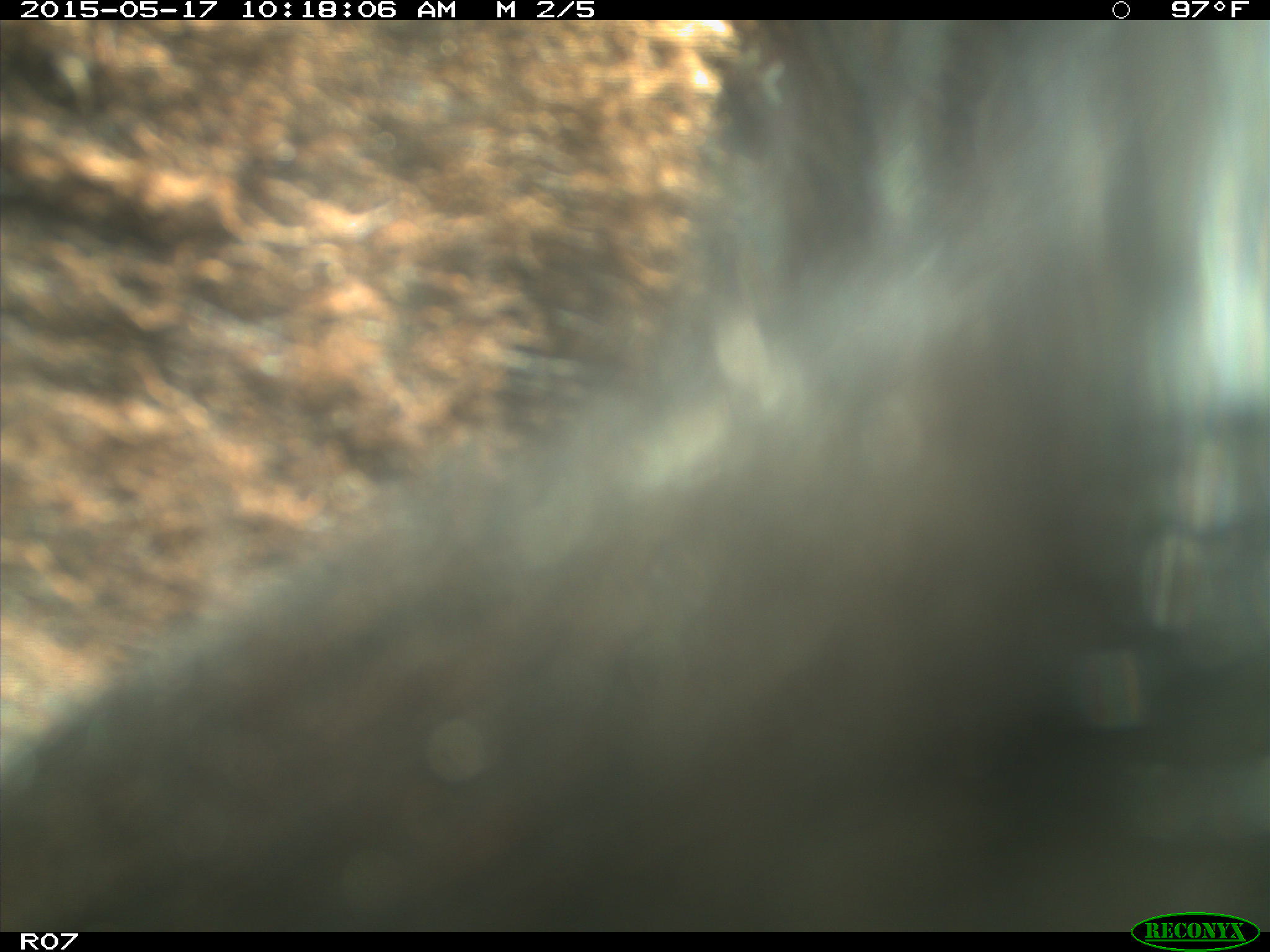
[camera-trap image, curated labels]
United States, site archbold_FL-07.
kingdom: Animalia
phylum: Chordata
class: Mammalia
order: Artiodactyla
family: Bovidae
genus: Bos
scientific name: Bos taurus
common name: domestic cow